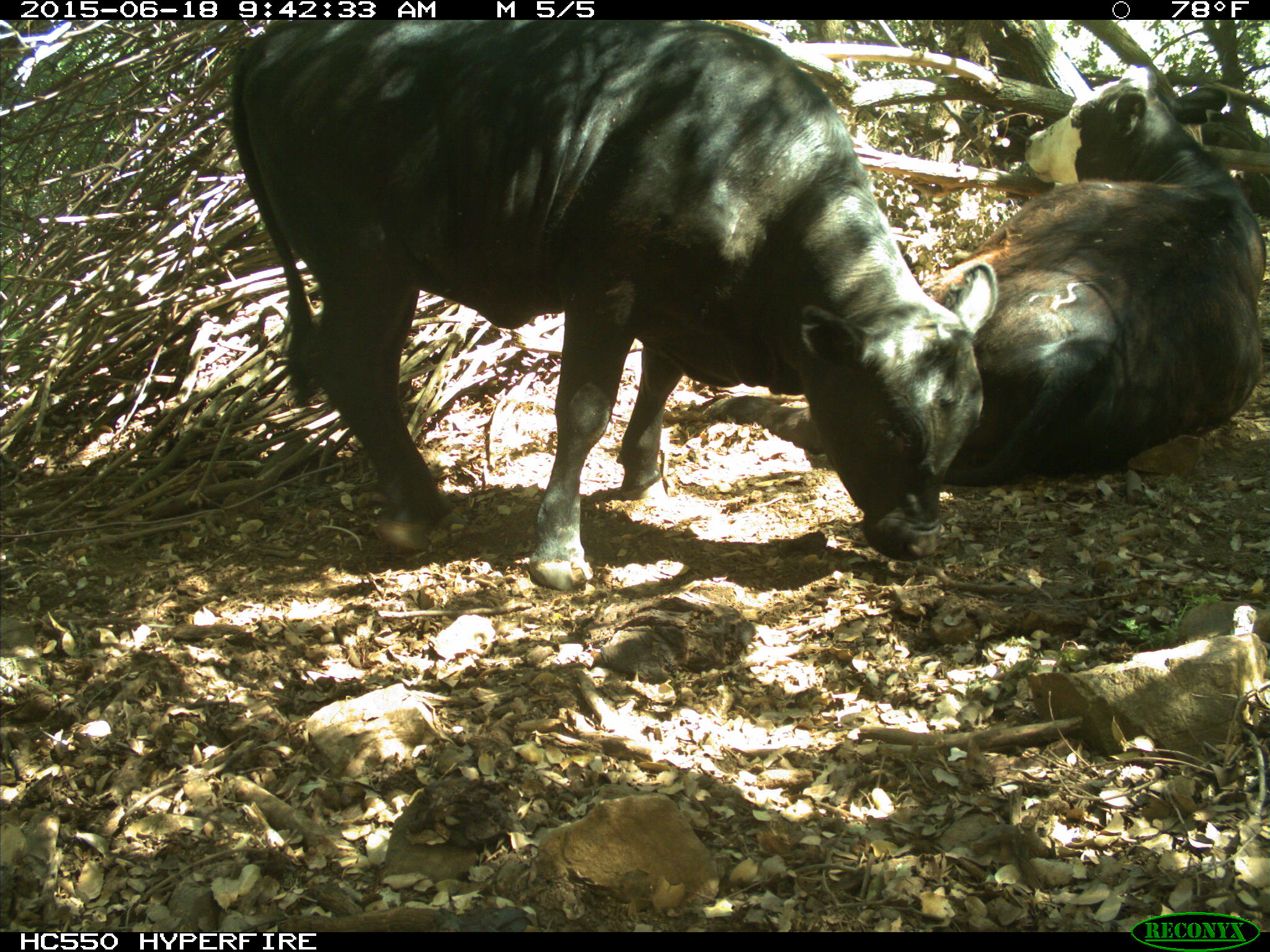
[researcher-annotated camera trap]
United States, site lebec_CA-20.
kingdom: Animalia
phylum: Chordata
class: Mammalia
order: Artiodactyla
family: Bovidae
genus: Bos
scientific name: Bos taurus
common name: domestic cow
Bos taurus (domestic cow).